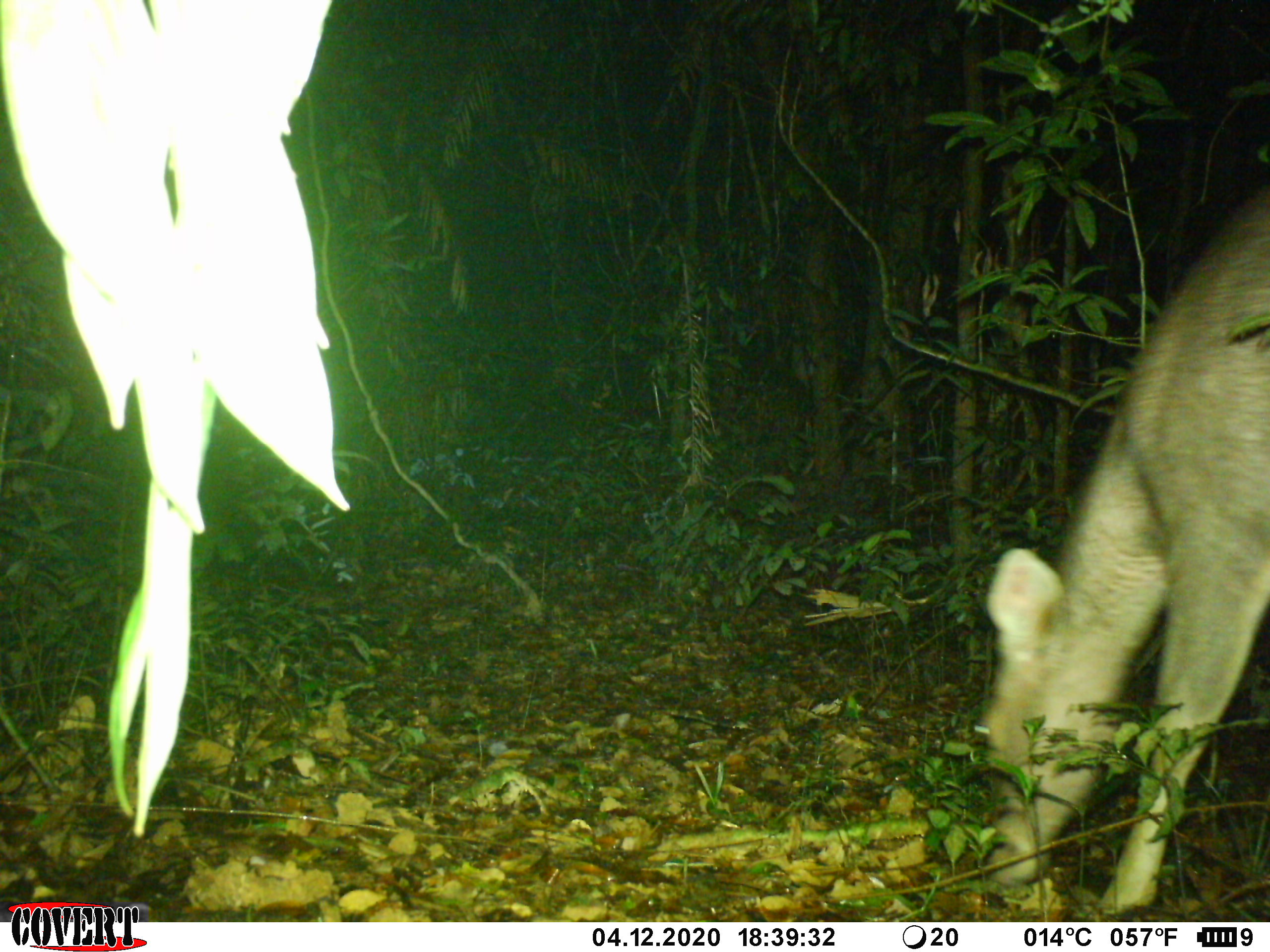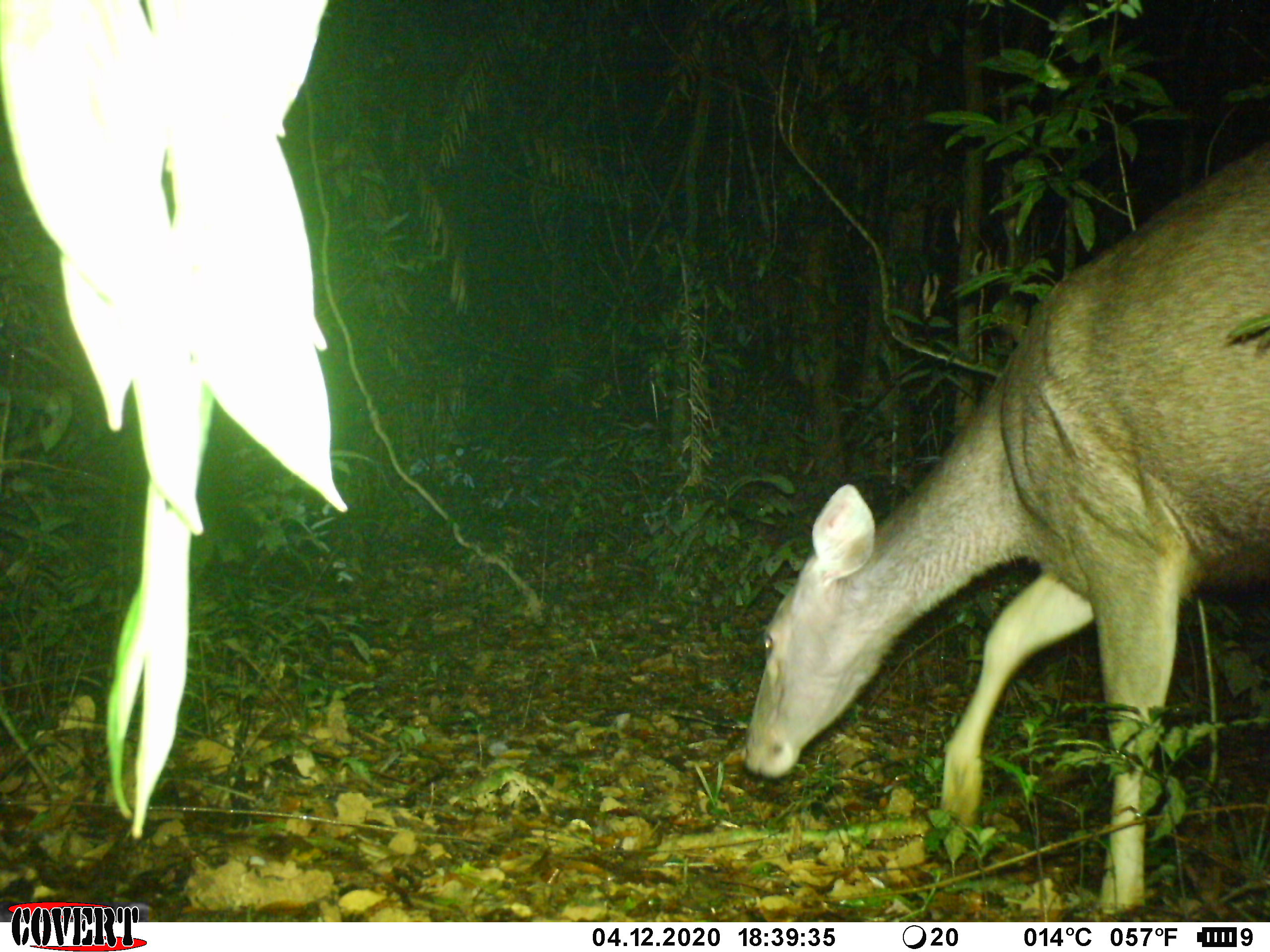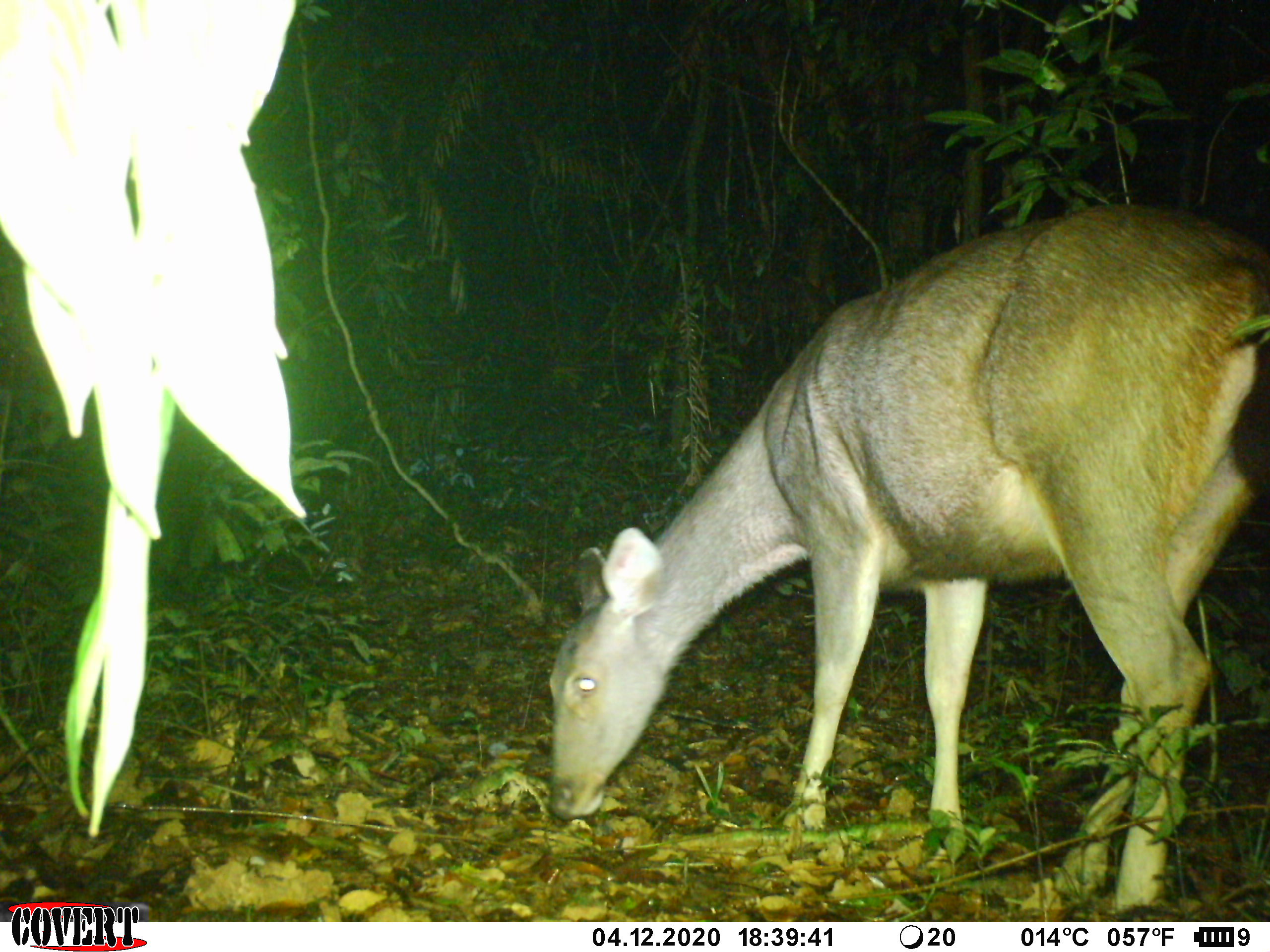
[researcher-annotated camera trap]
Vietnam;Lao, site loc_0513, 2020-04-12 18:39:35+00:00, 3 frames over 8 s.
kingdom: Animalia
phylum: Chordata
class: Mammalia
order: Artiodactyla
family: Cervidae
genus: Rusa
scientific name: Rusa unicolor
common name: sambar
Sambar (Rusa unicolor). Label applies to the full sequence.